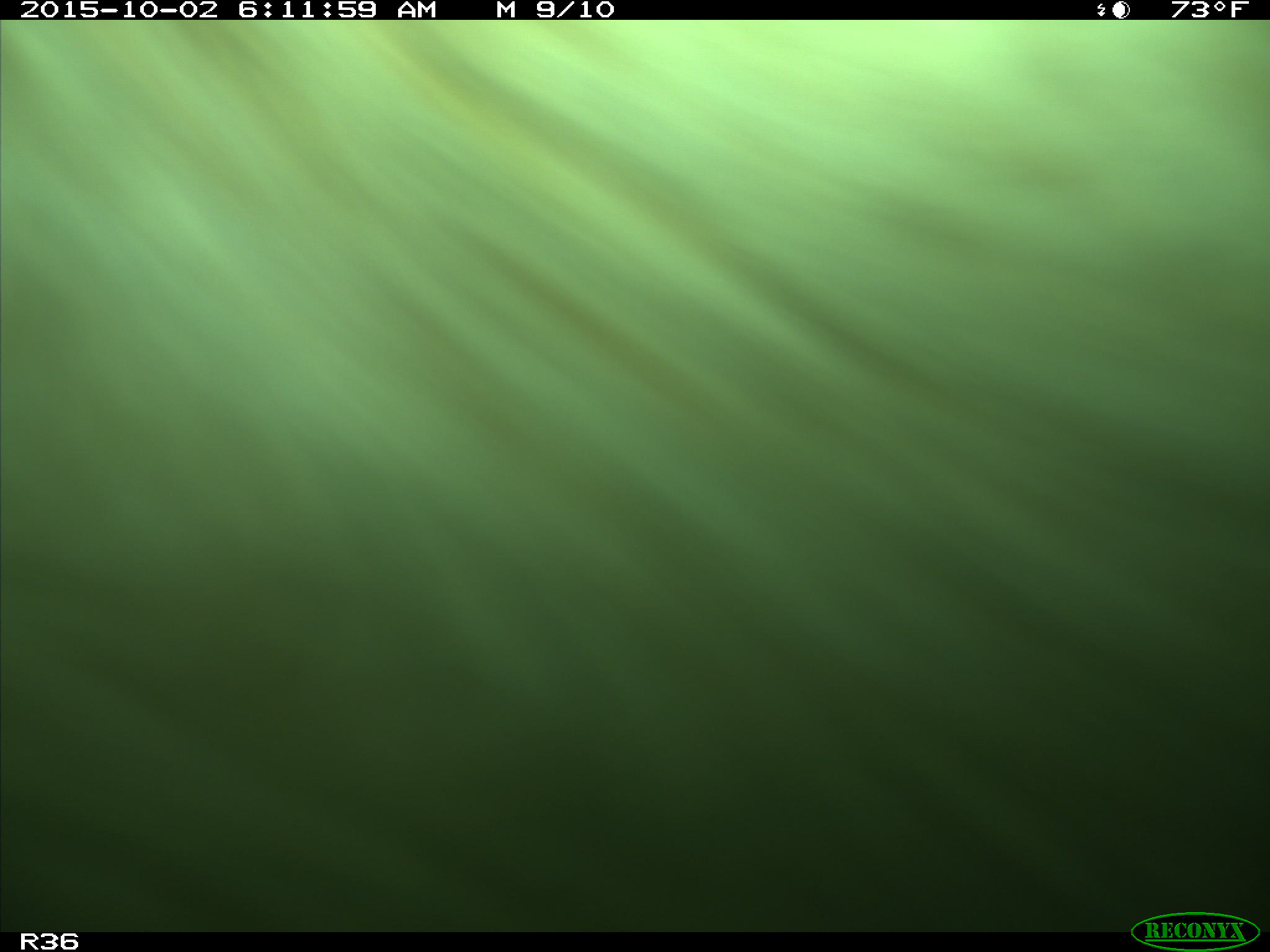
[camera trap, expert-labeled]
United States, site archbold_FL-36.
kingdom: Animalia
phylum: Chordata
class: Mammalia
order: Artiodactyla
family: Bovidae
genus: Bos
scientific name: Bos taurus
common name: domestic cow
Bos taurus (domestic cow).